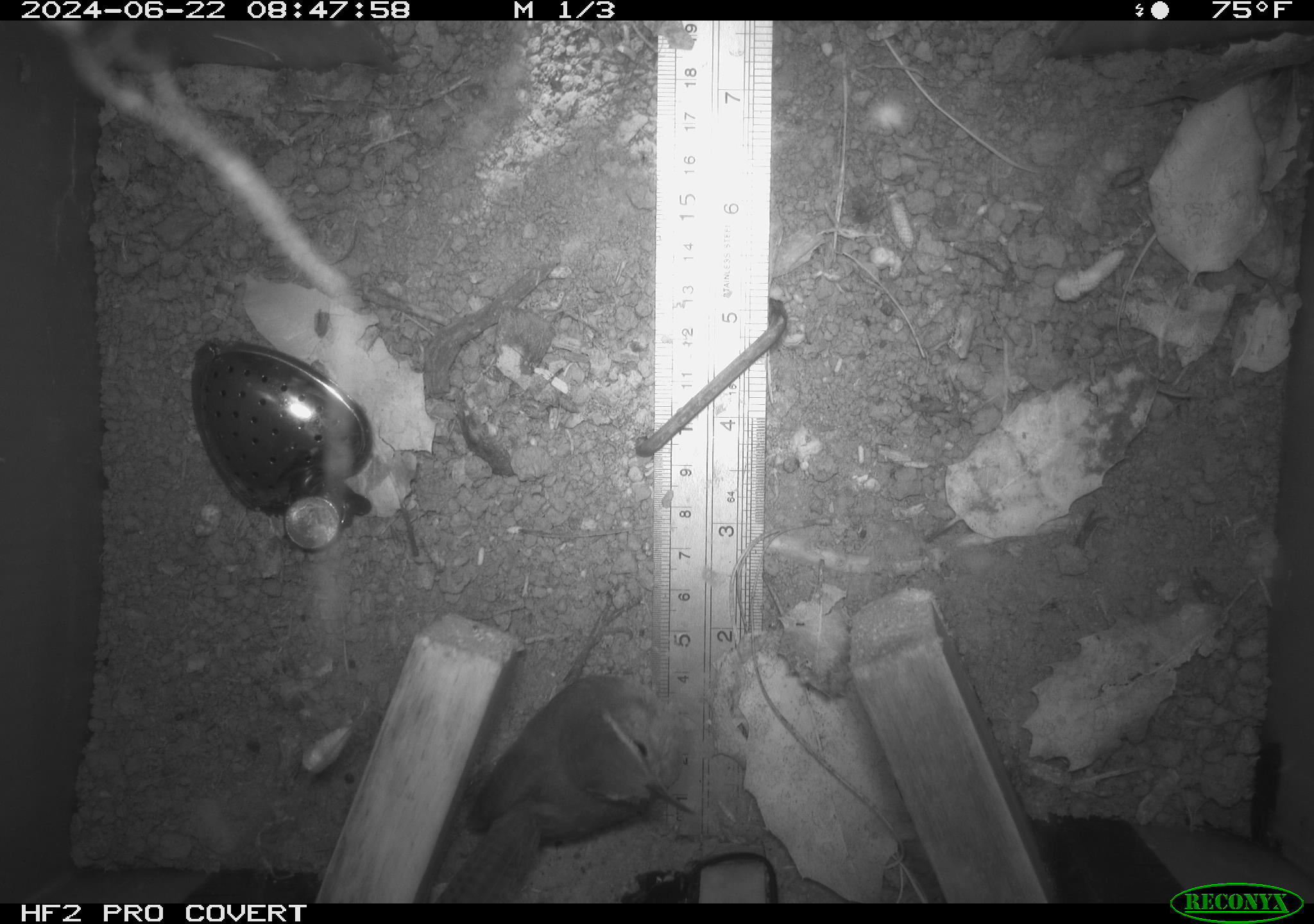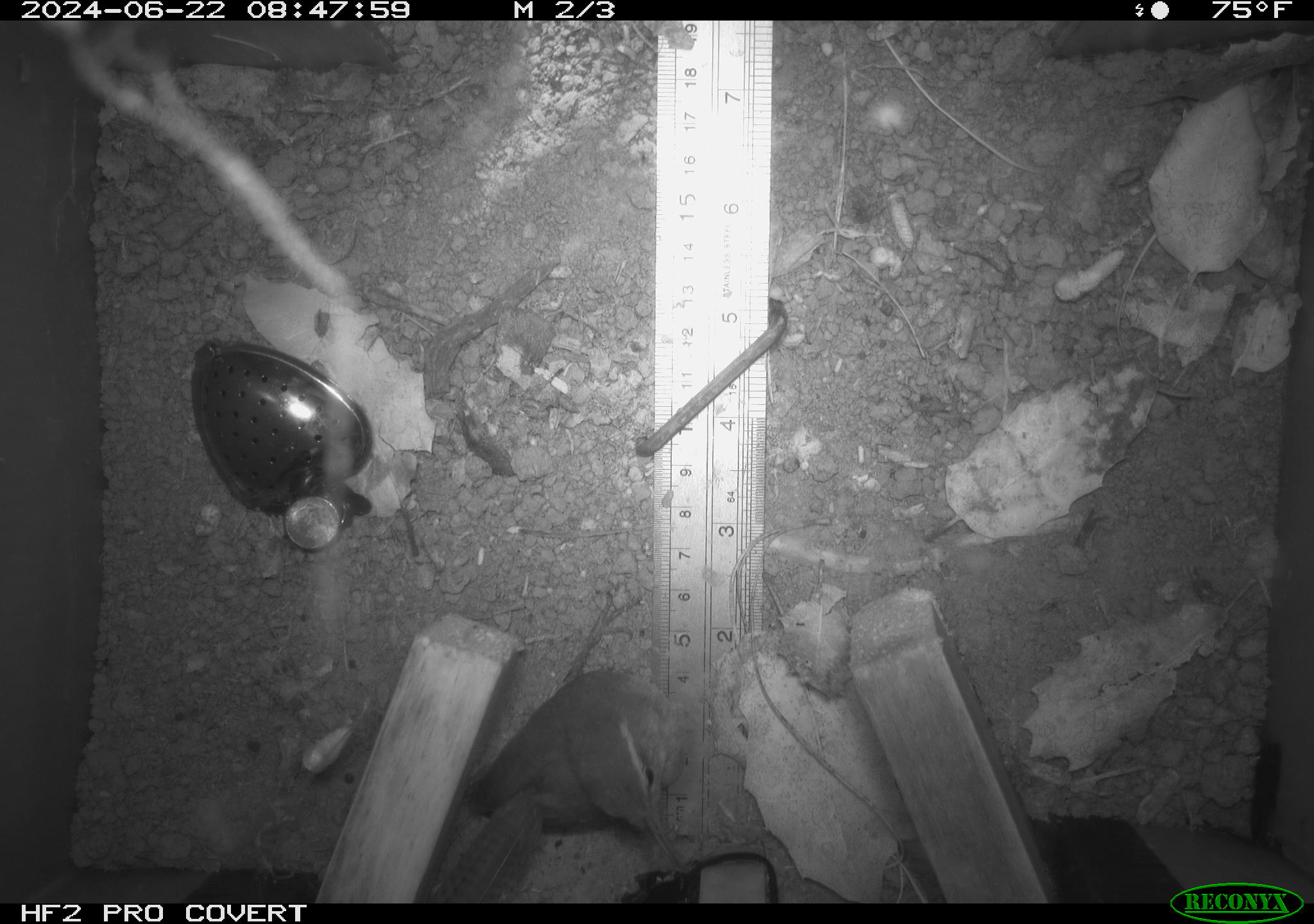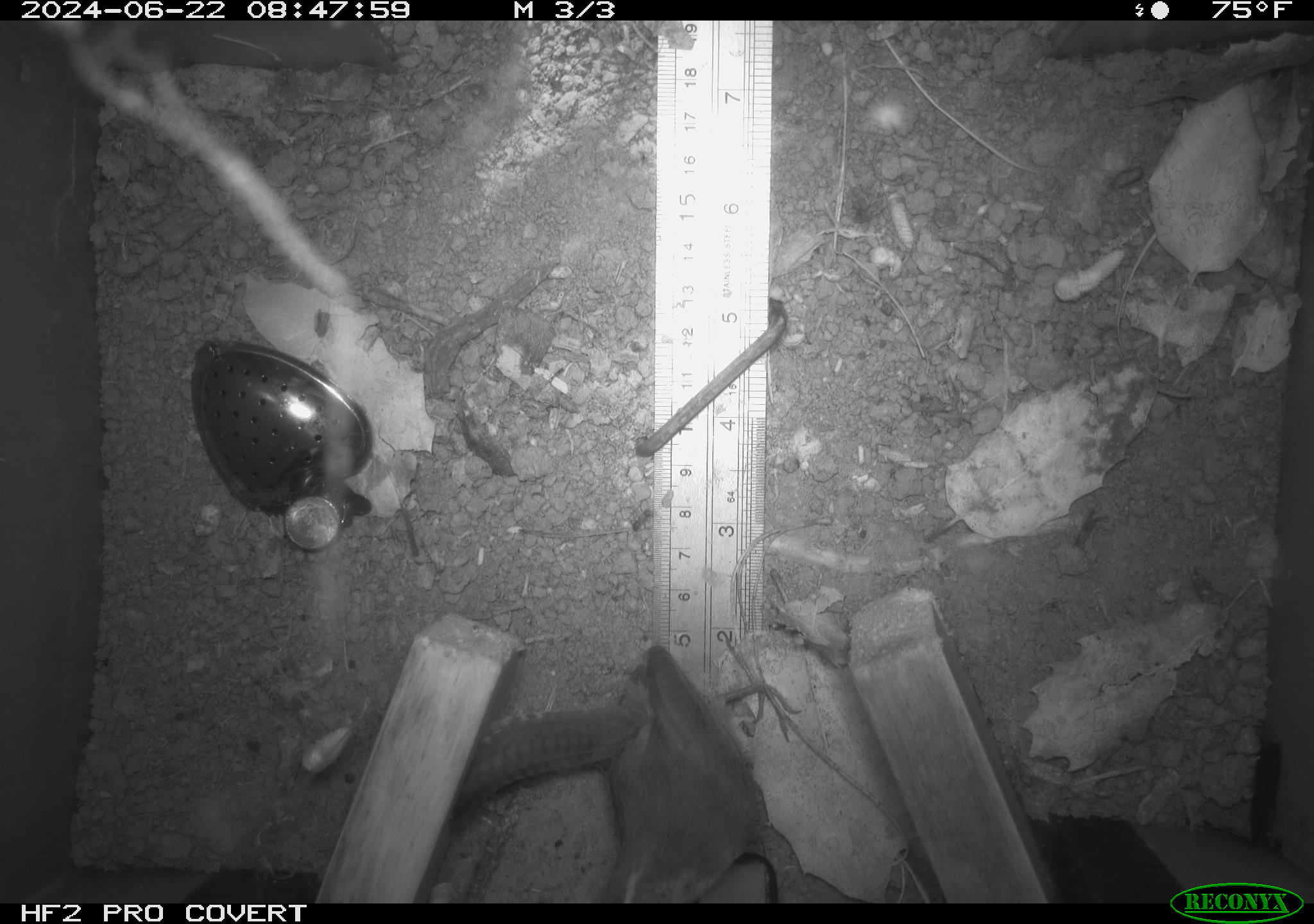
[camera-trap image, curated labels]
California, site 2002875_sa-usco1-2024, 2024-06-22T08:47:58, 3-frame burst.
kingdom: Animalia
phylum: Chordata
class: Aves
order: Passeriformes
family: Troglodytidae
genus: Thryomanes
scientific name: Thryomanes bewickii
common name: bewick's wren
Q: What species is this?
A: Bewick's wren (Thryomanes bewickii).